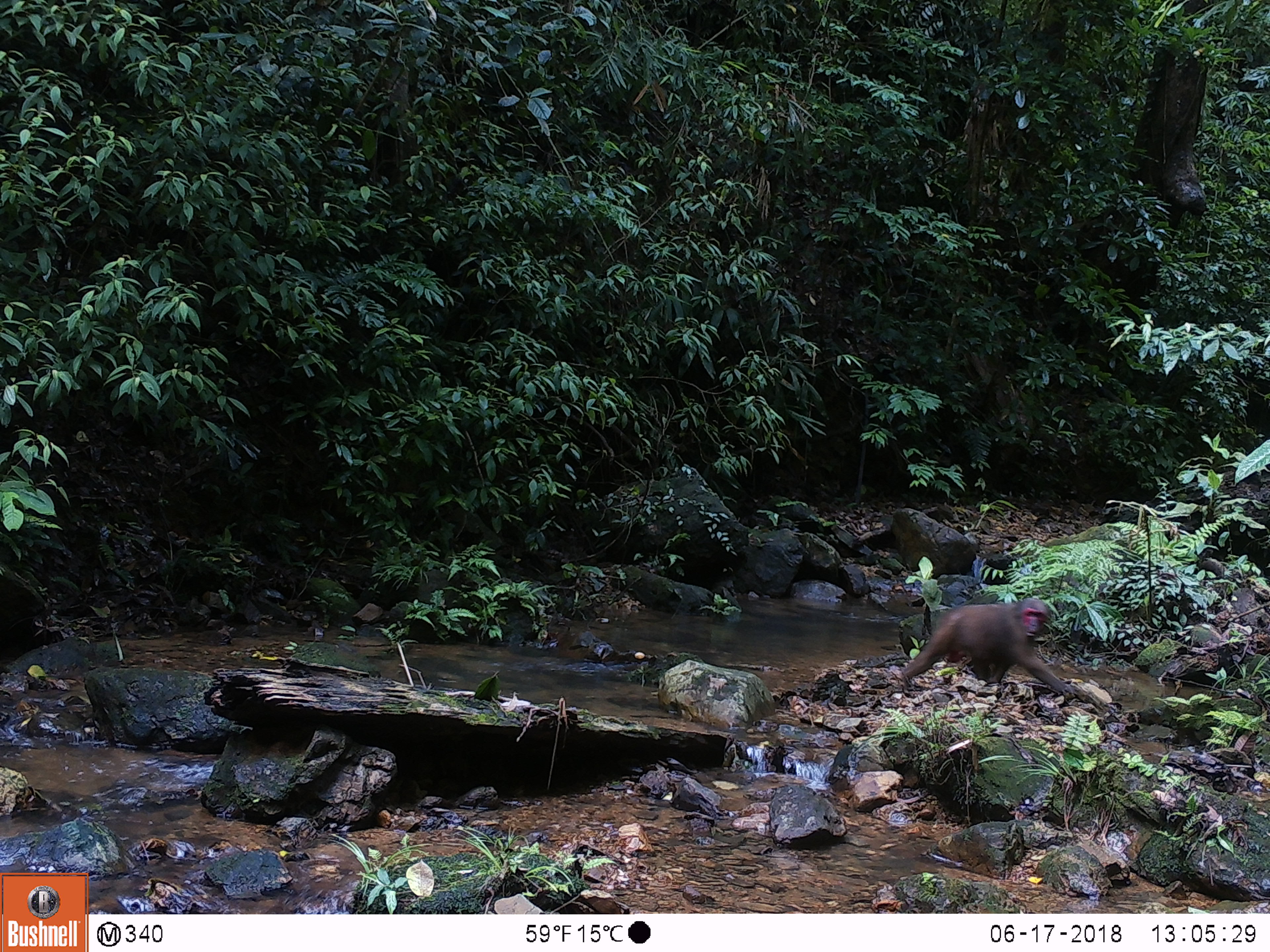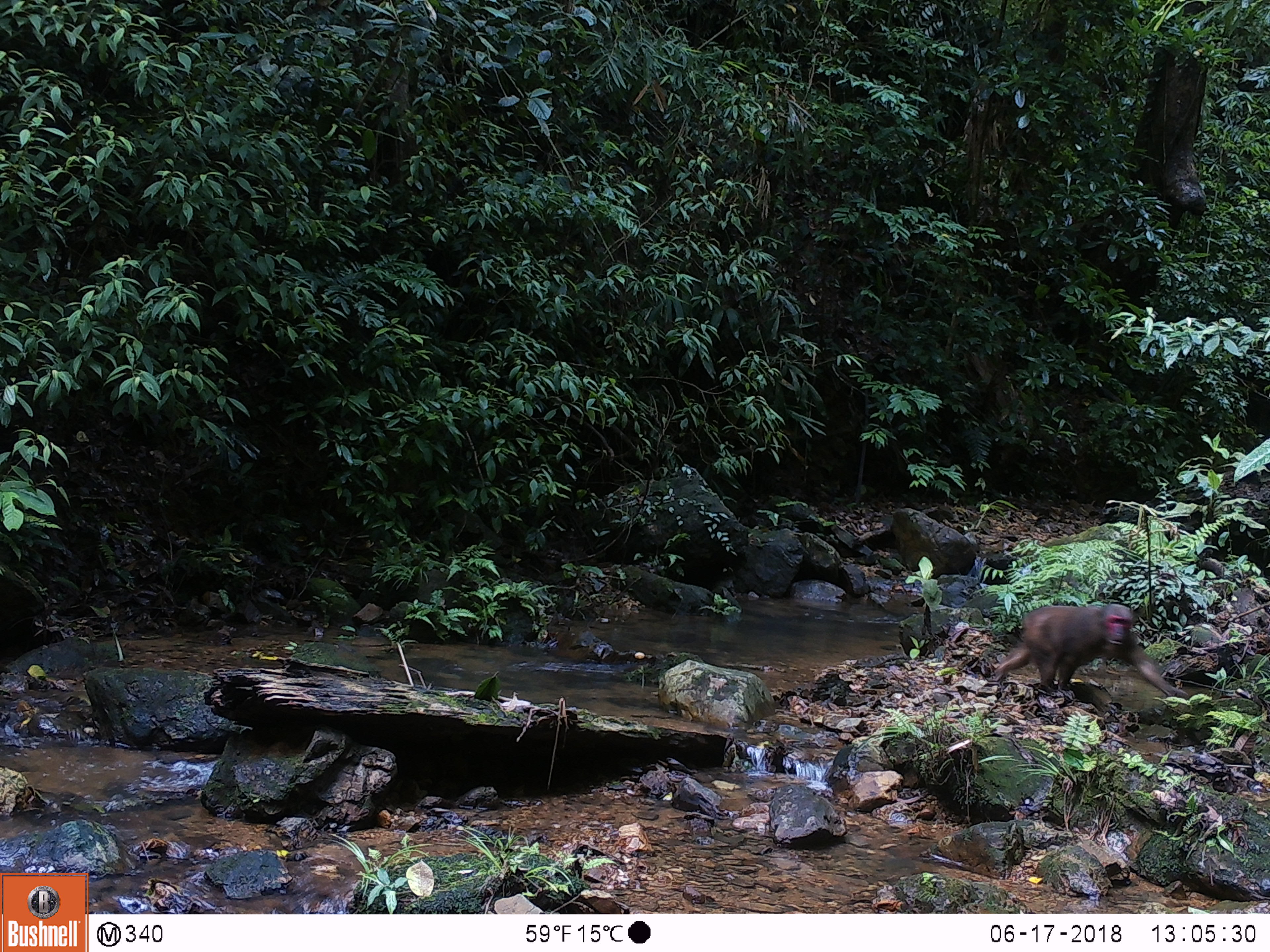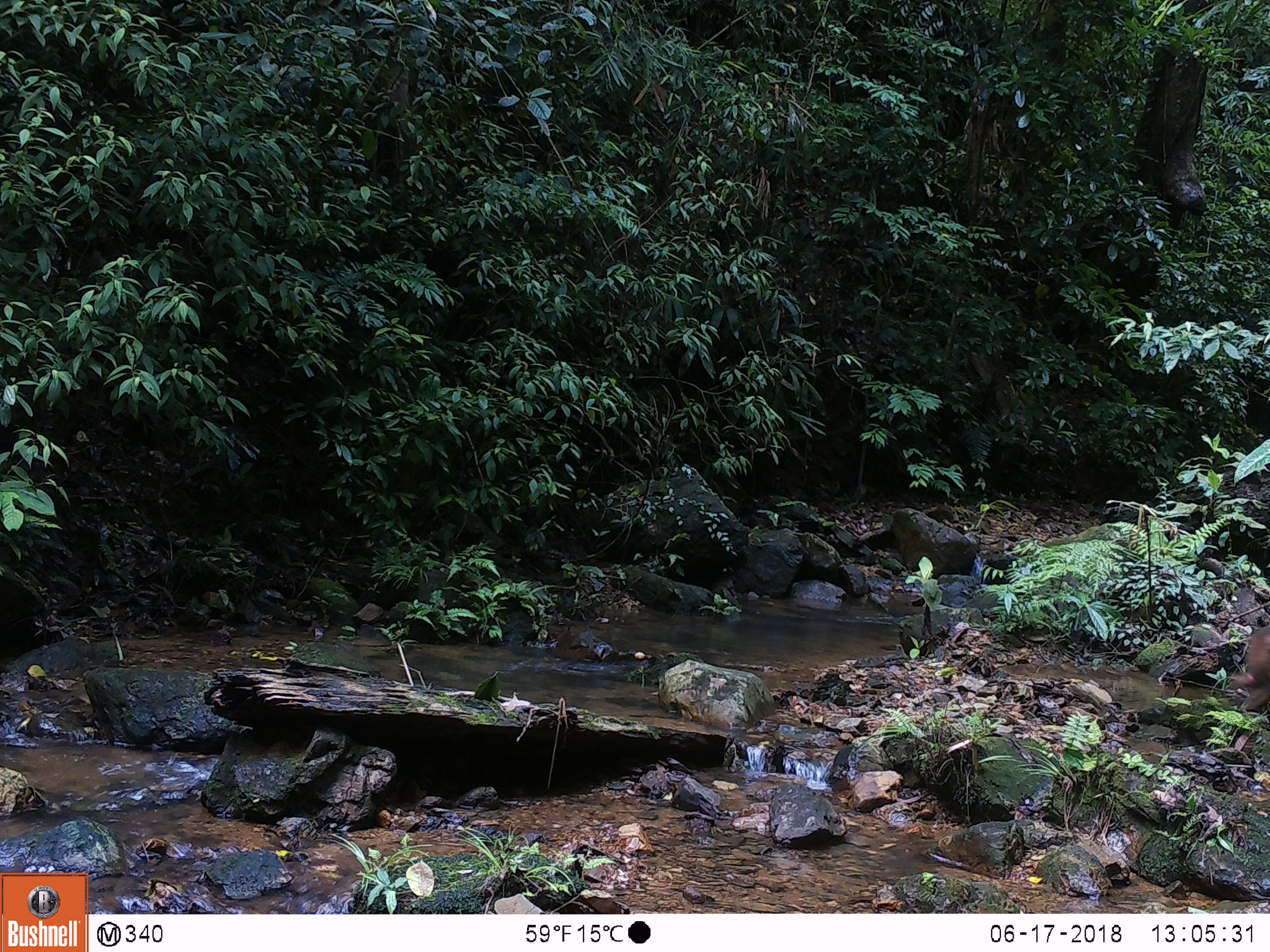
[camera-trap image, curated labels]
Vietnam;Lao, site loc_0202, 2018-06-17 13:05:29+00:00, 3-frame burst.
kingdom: Animalia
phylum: Chordata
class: Mammalia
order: Primates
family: Cercopithecidae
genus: Macaca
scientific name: Macaca arctoides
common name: stump-tailed macaque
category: stump tailed macaque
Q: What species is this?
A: Stump tailed macaque (stump-tailed macaque) (Macaca arctoides).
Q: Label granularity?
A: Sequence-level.